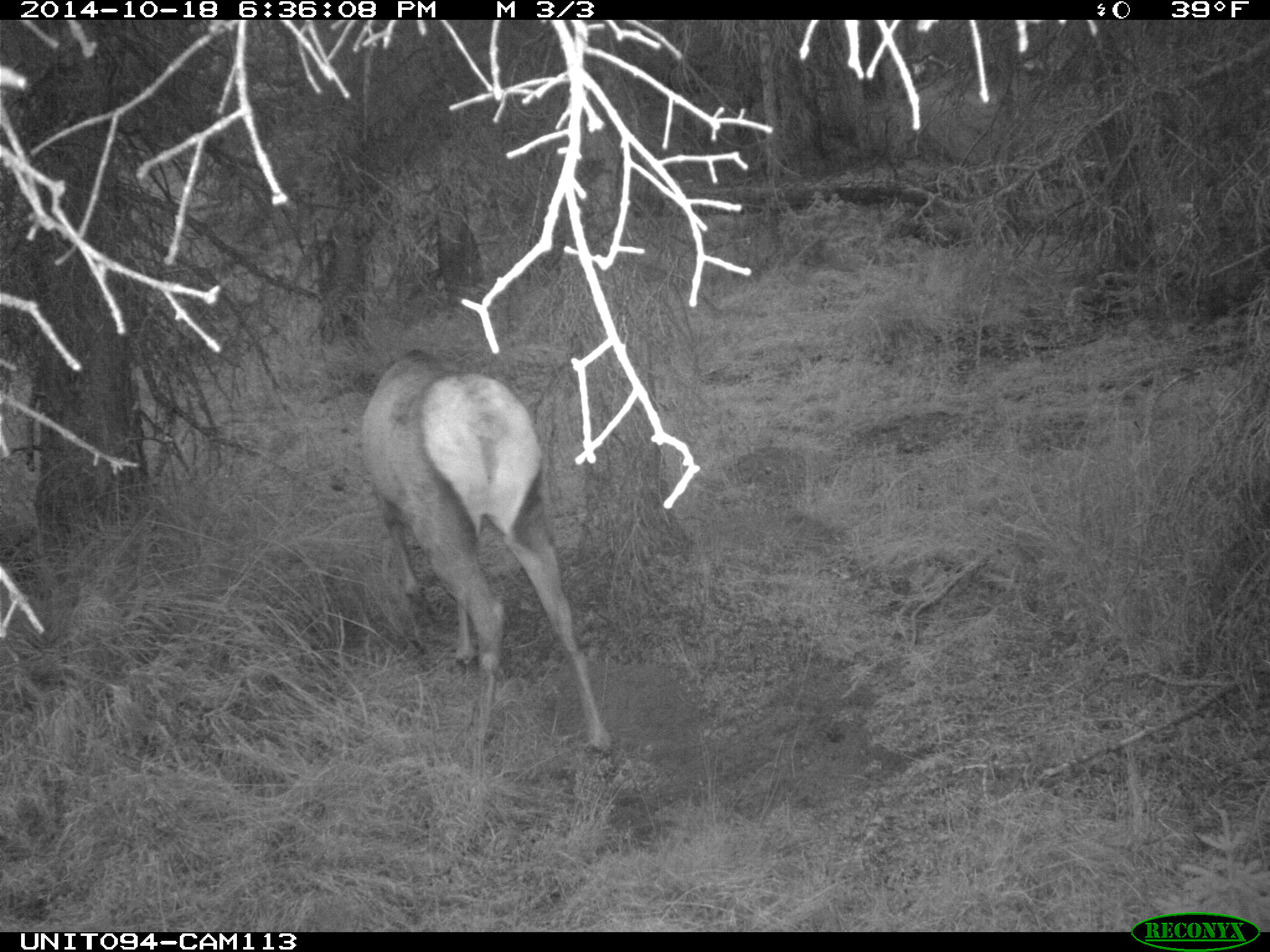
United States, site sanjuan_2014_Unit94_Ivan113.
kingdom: Animalia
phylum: Chordata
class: Mammalia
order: Artiodactyla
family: Cervidae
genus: Cervus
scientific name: Cervus elaphus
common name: red deer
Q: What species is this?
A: Cervus elaphus (red deer).